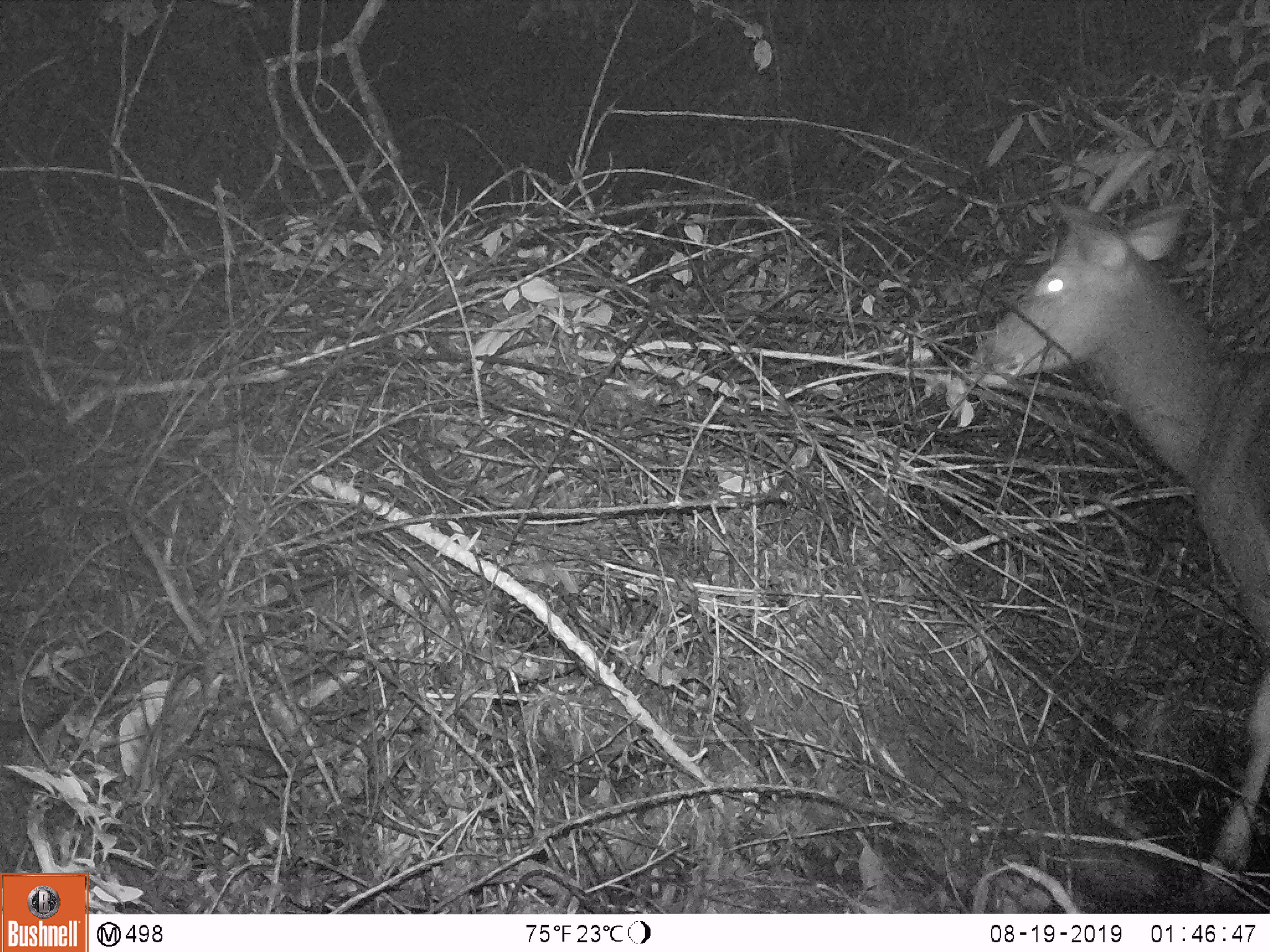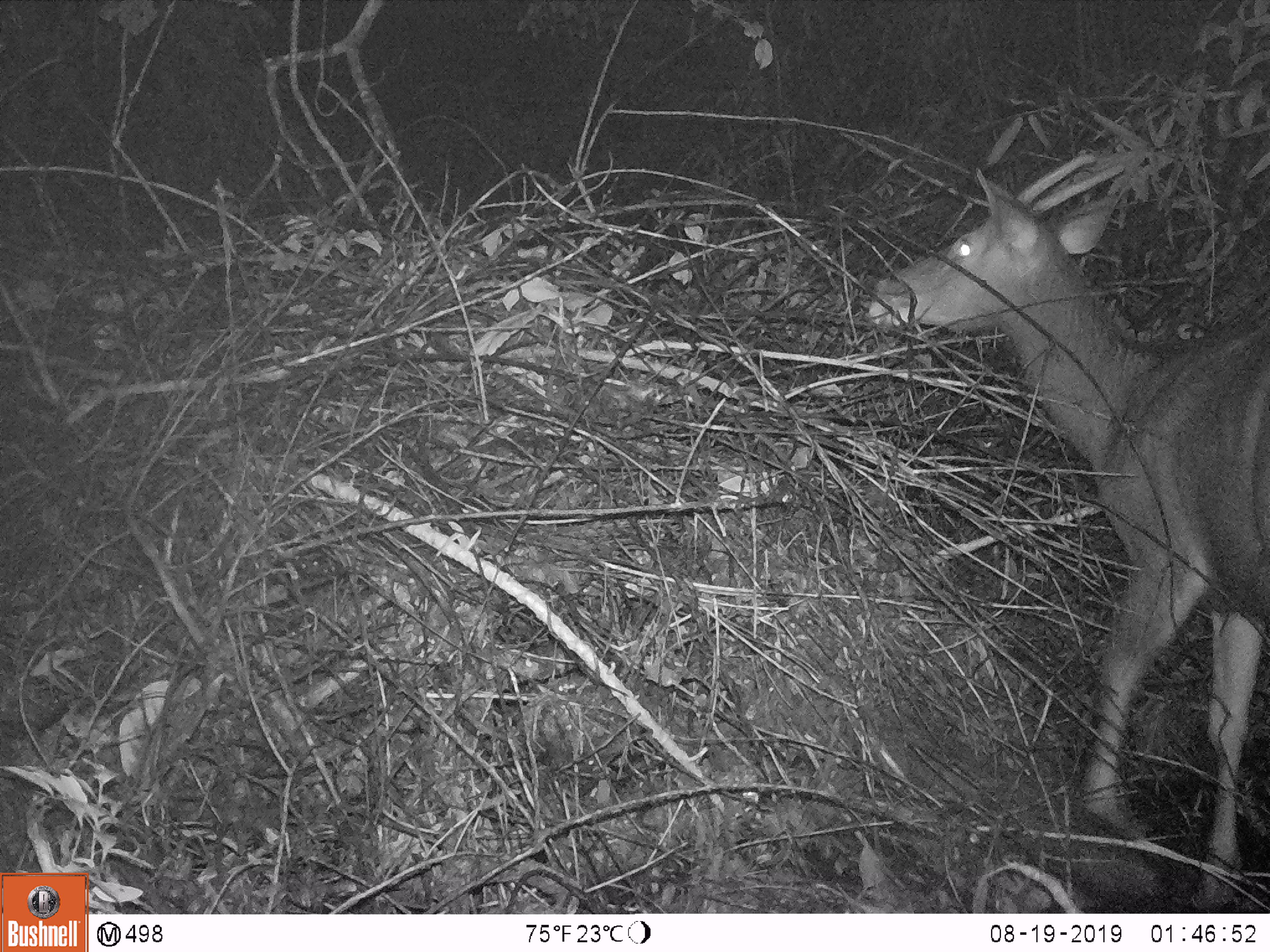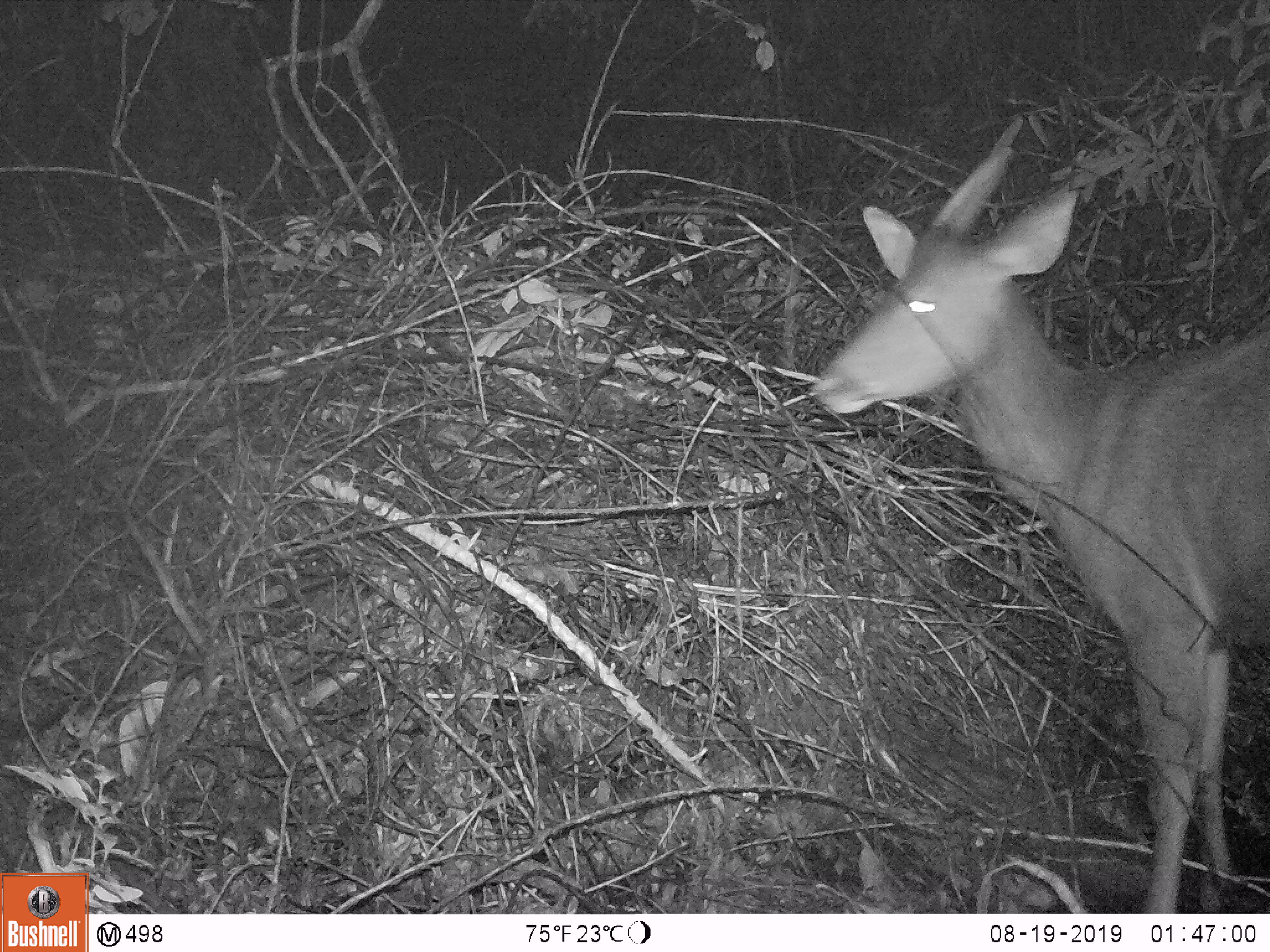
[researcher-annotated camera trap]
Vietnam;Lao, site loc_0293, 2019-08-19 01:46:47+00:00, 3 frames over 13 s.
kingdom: Animalia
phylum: Chordata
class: Mammalia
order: Artiodactyla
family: Cervidae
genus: Rusa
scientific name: Rusa unicolor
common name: sambar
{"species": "sambar (Rusa unicolor)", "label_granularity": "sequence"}